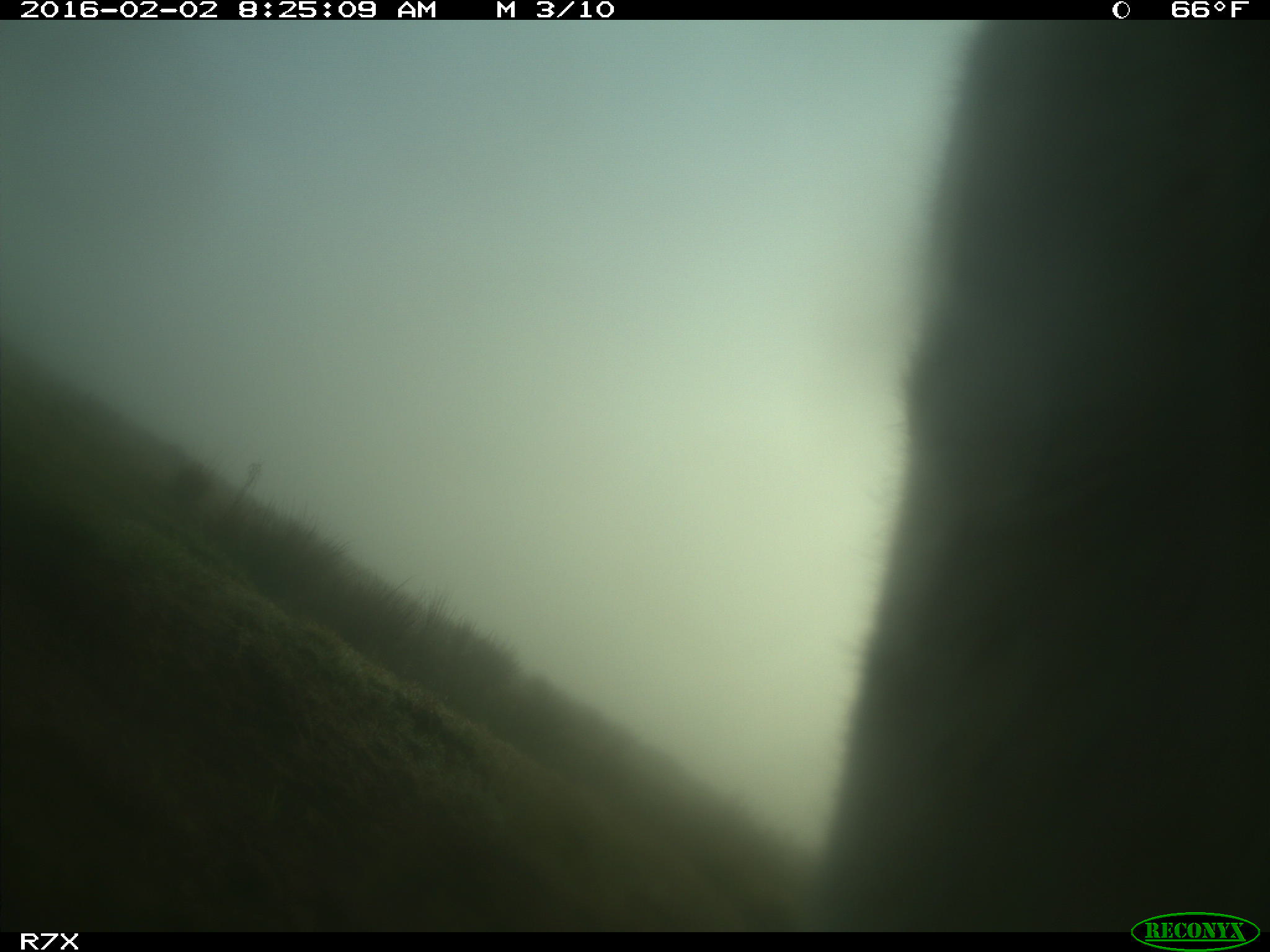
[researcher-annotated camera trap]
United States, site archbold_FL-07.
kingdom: Animalia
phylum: Chordata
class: Mammalia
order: Artiodactyla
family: Bovidae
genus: Bos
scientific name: Bos taurus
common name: domestic cow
Bos taurus (domestic cow).